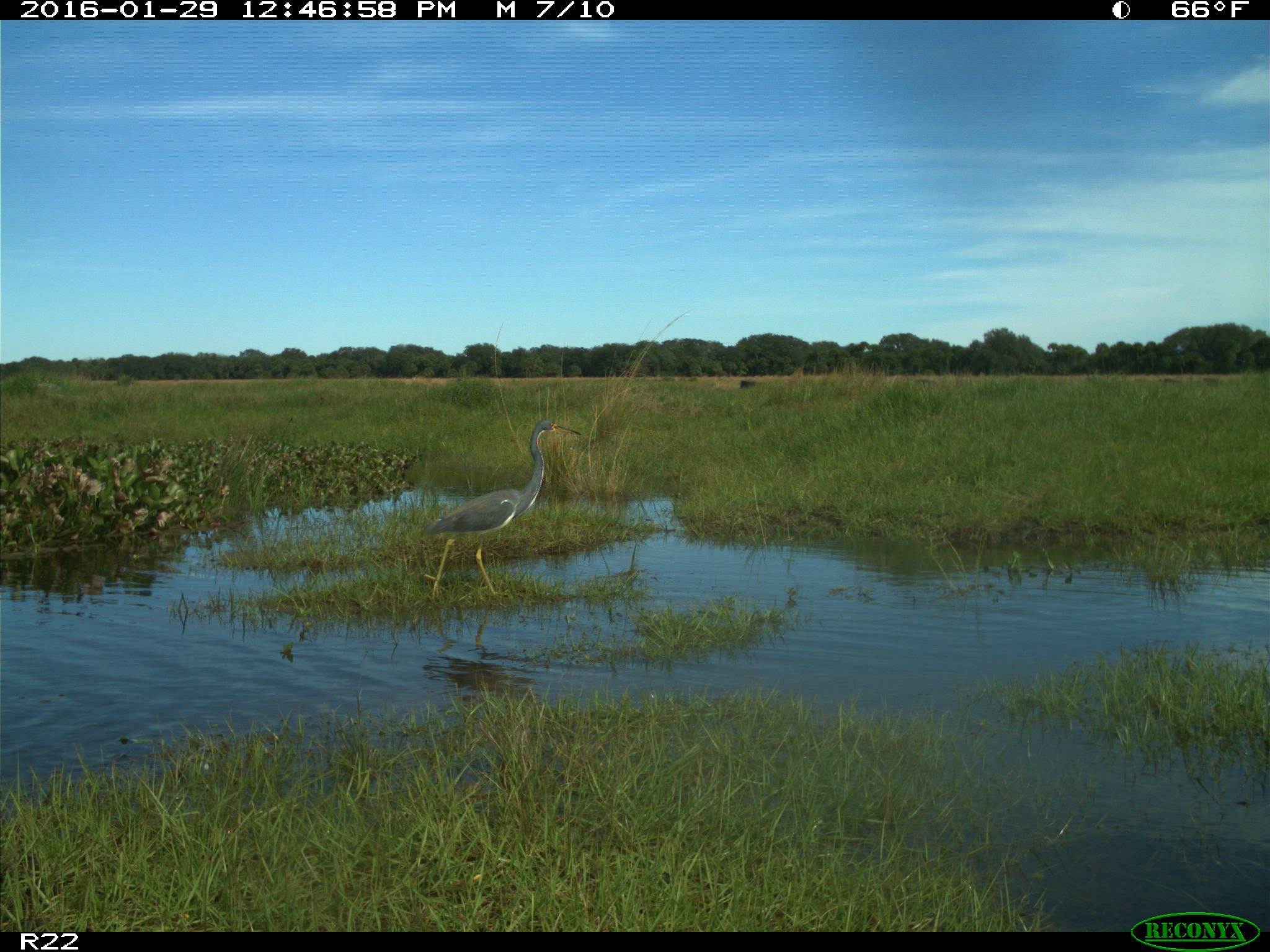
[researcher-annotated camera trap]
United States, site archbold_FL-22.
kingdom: Animalia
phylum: Chordata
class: Aves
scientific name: Aves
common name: birds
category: unidentified bird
Unidentified bird (birds) (Aves).